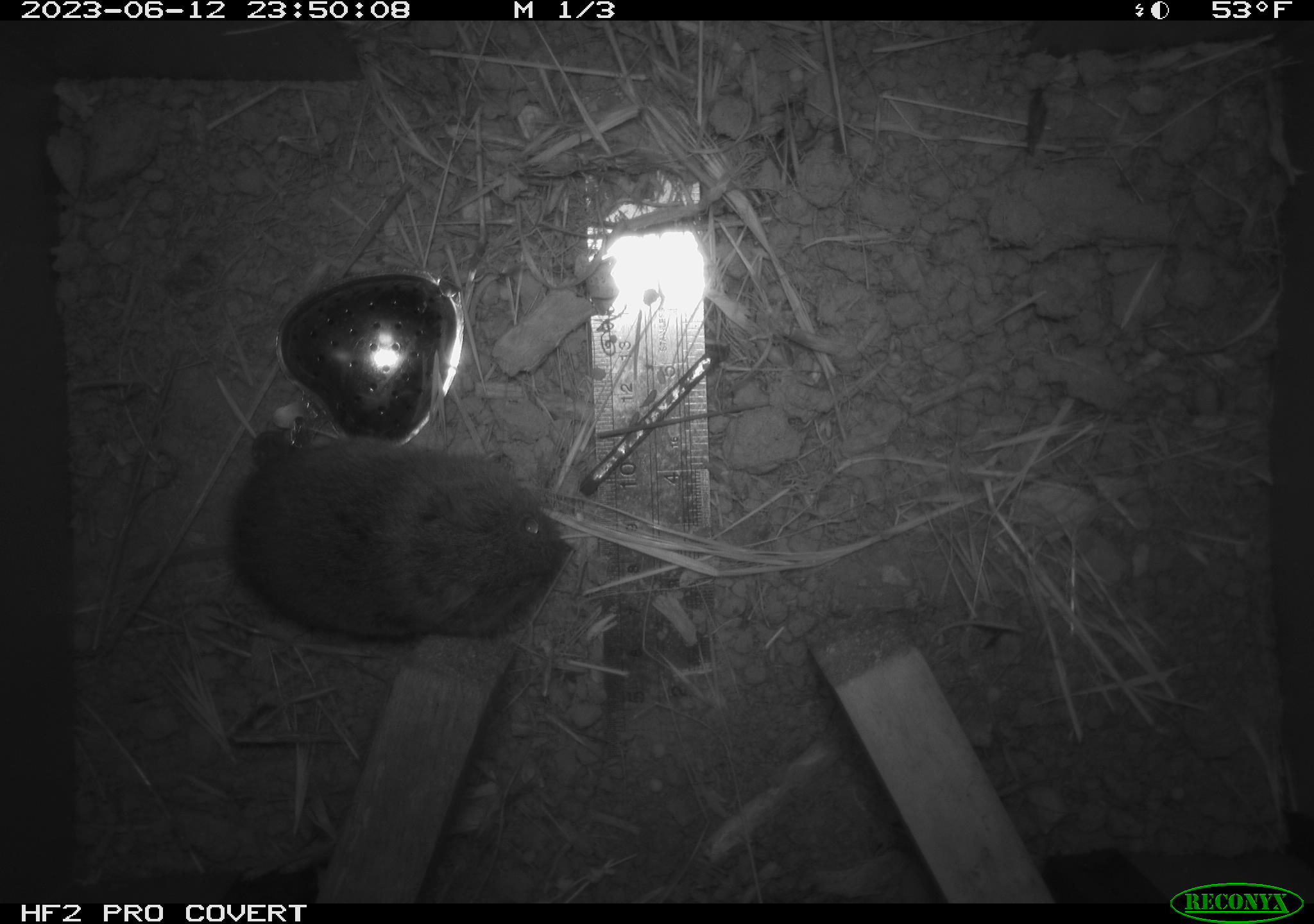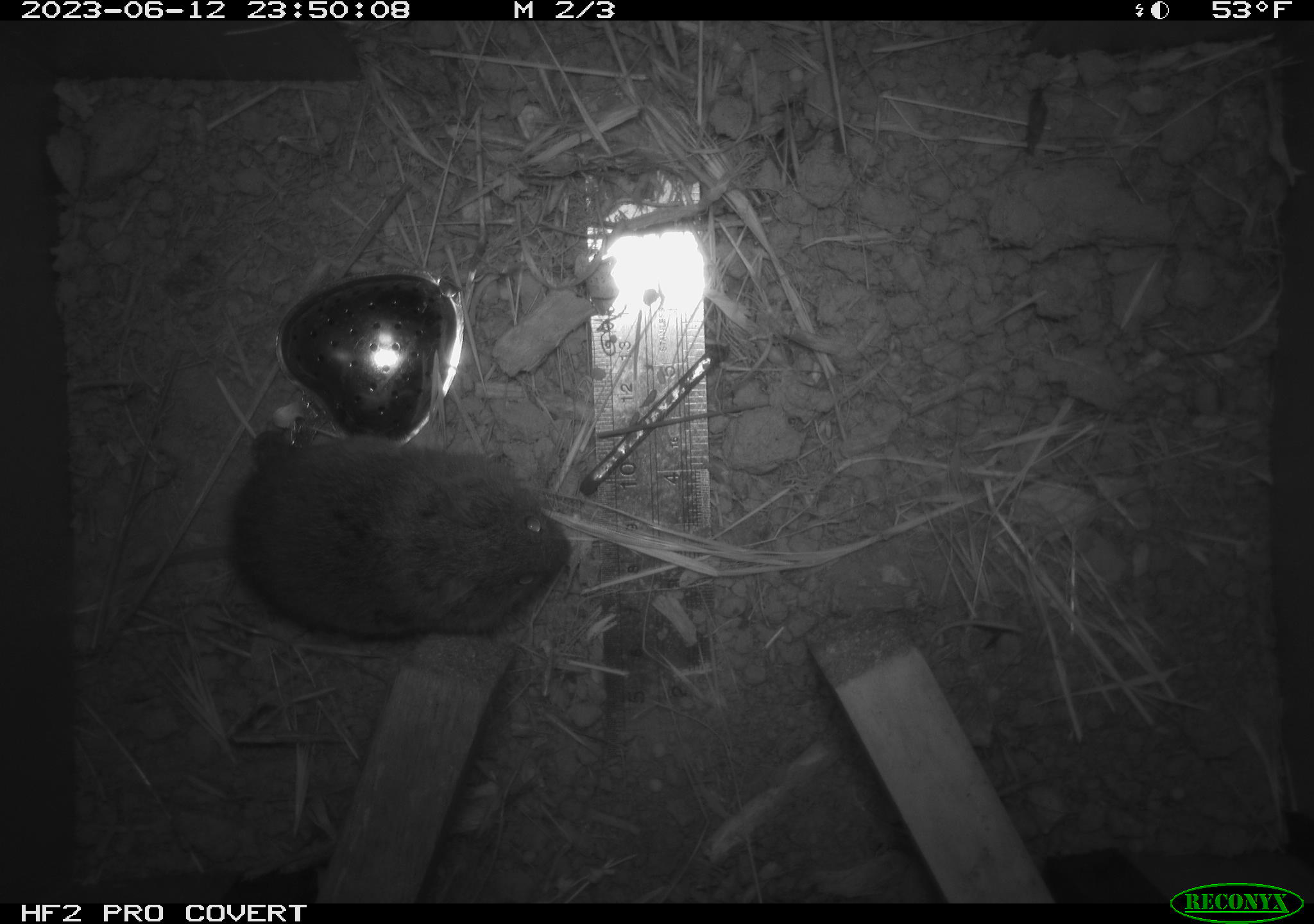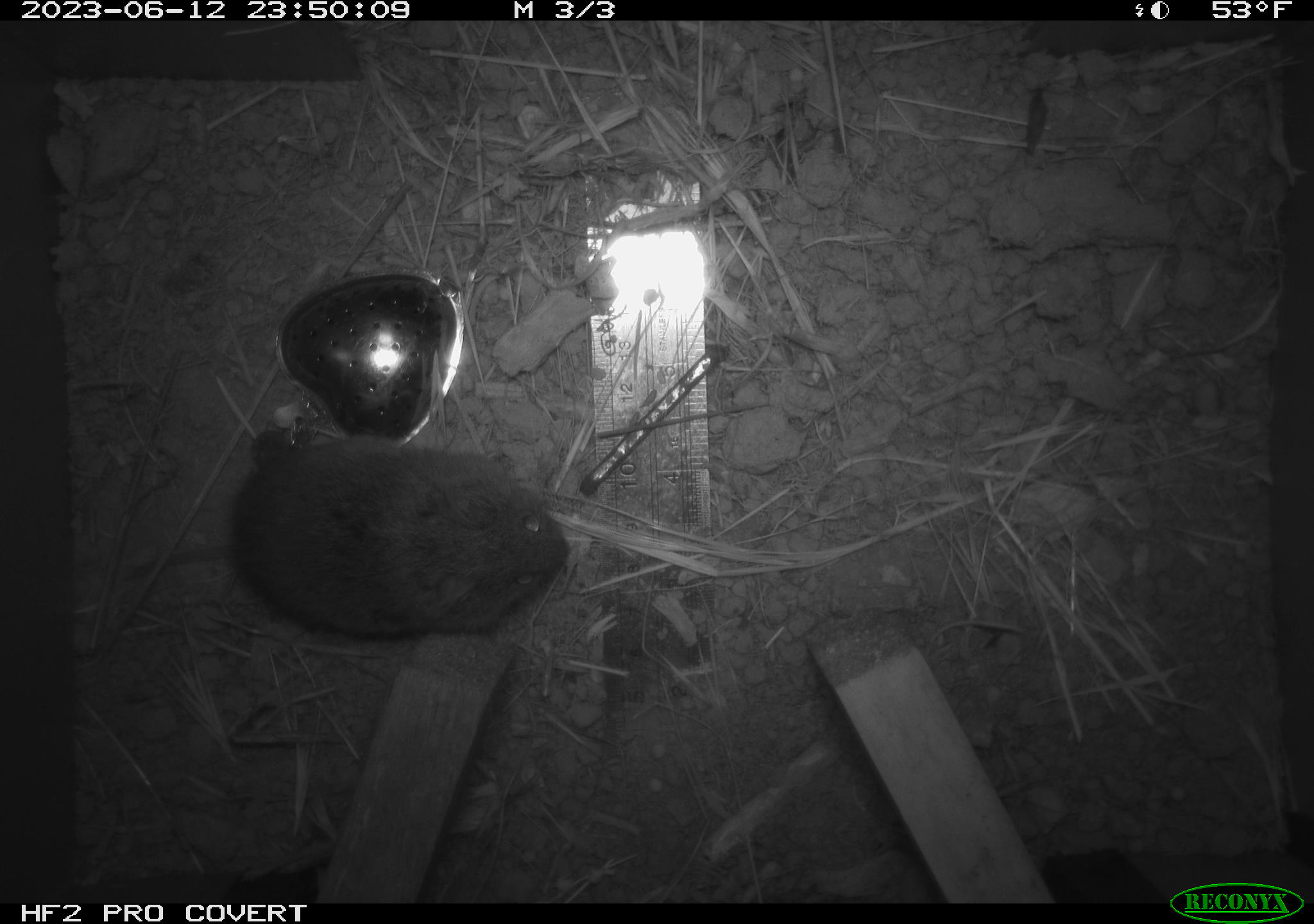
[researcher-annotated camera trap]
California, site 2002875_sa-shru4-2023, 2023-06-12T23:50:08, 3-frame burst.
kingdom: Animalia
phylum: Chordata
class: Mammalia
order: Rodentia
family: Cricetidae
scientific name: Arvicolinae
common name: voles, lemmings, and muskrats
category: arvicolinae subfamily